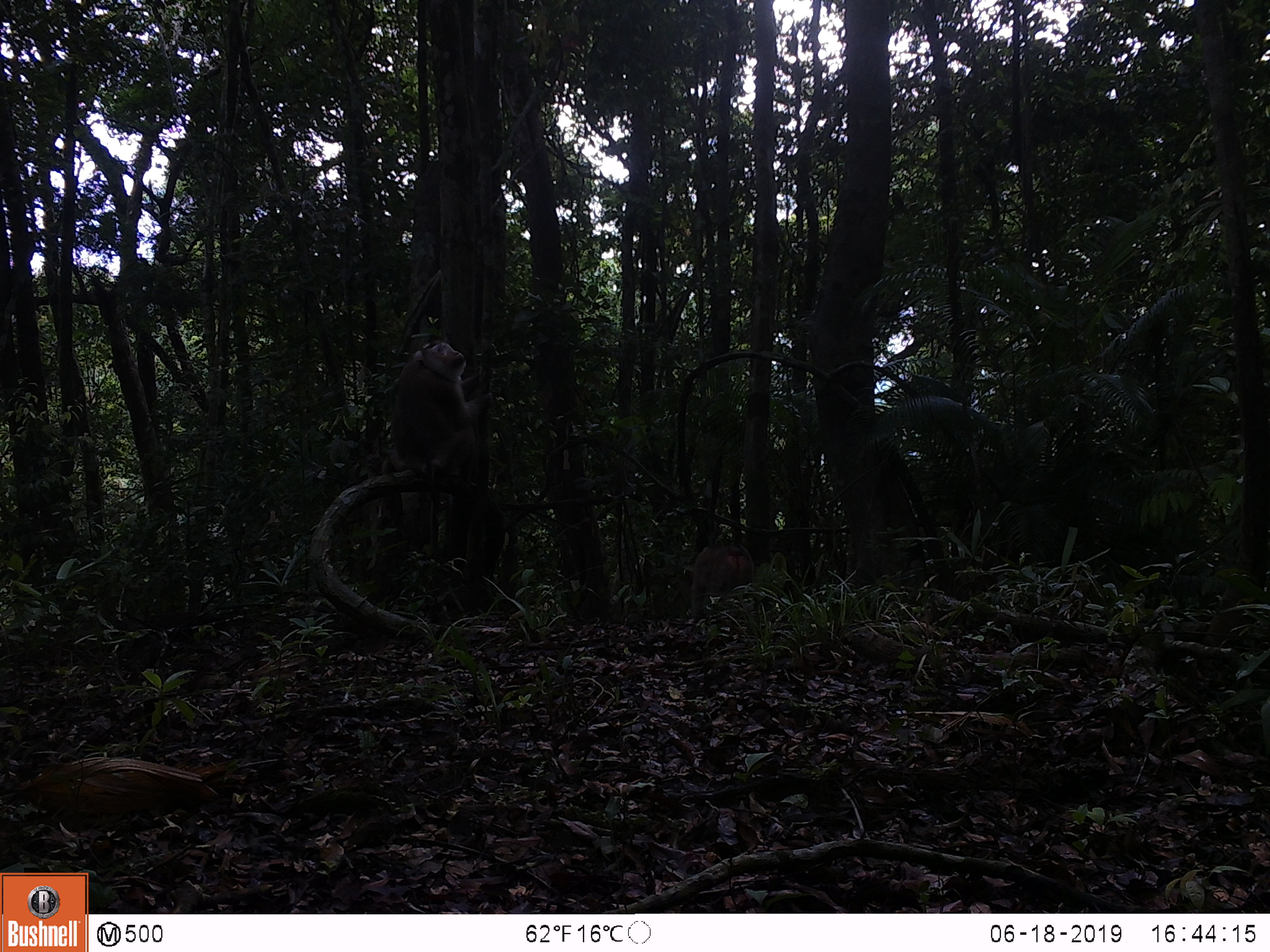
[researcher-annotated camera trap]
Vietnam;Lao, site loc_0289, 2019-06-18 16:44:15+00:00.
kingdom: Animalia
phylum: Chordata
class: Mammalia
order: Primates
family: Cercopithecidae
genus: Macaca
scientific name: Macaca nemestrina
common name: pig-tailed macaque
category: pig tailed macaque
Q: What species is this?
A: Pig tailed macaque (pig-tailed macaque) (Macaca nemestrina).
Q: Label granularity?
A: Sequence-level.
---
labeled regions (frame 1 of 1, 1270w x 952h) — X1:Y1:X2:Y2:
pig tailed macaque: 380:339:494:526; 691:542:756:624